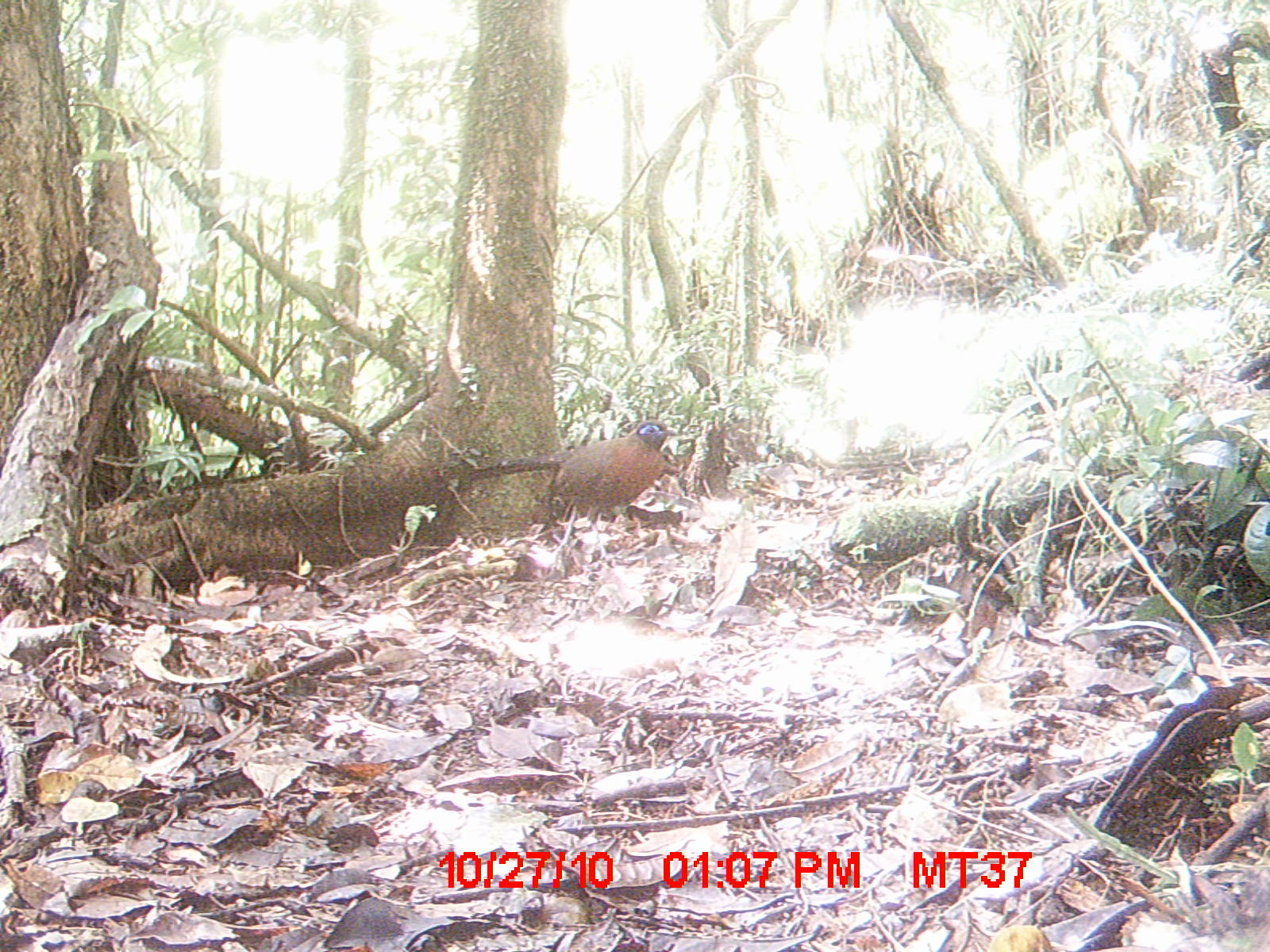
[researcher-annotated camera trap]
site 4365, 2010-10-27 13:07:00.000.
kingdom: Animalia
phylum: Chordata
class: Aves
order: Cuculiformes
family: Cuculidae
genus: Coua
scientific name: Coua serriana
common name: red-breasted coua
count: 1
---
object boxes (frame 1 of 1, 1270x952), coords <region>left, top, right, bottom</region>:
coua serriana: <region>546, 419, 678, 550</region>